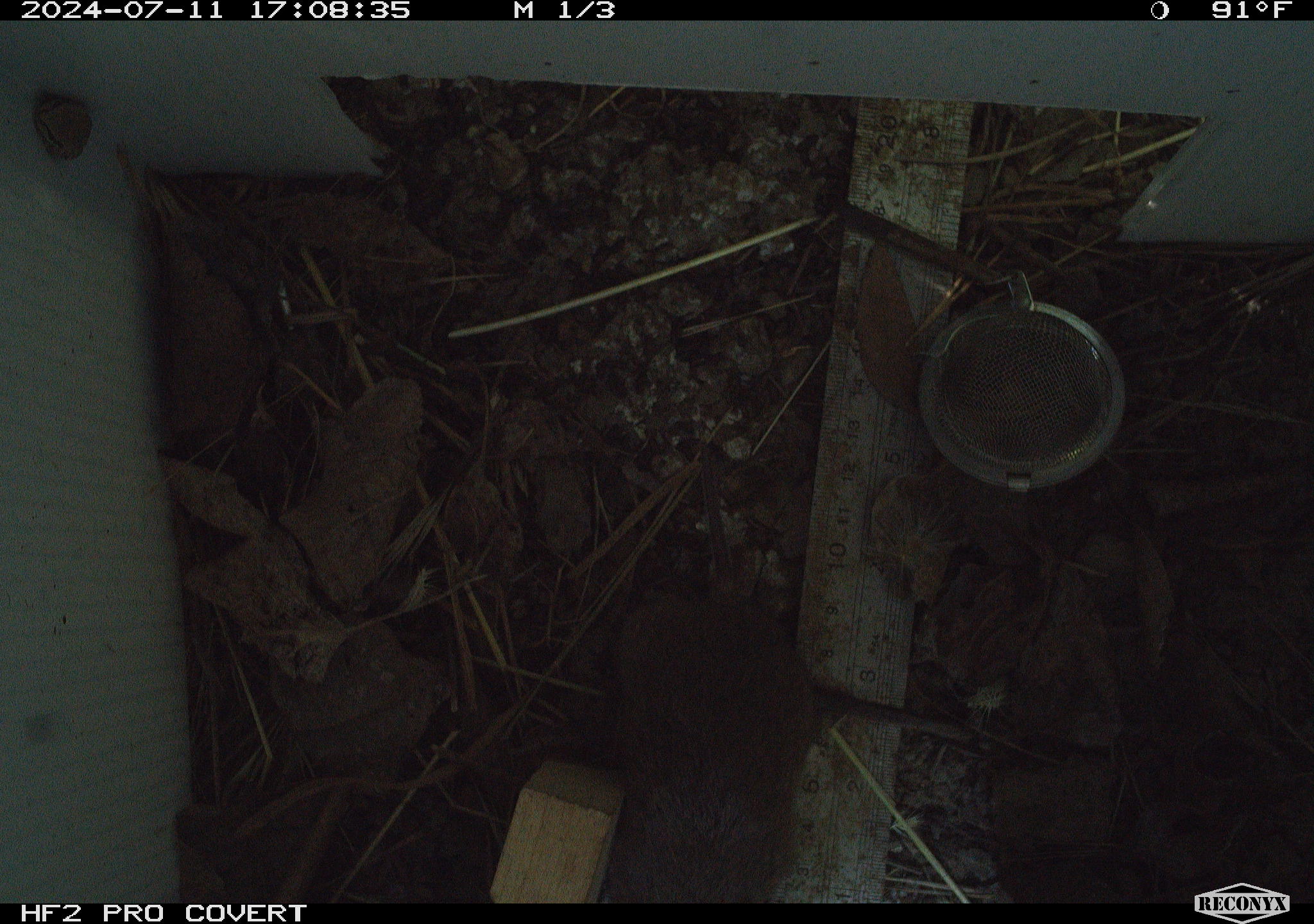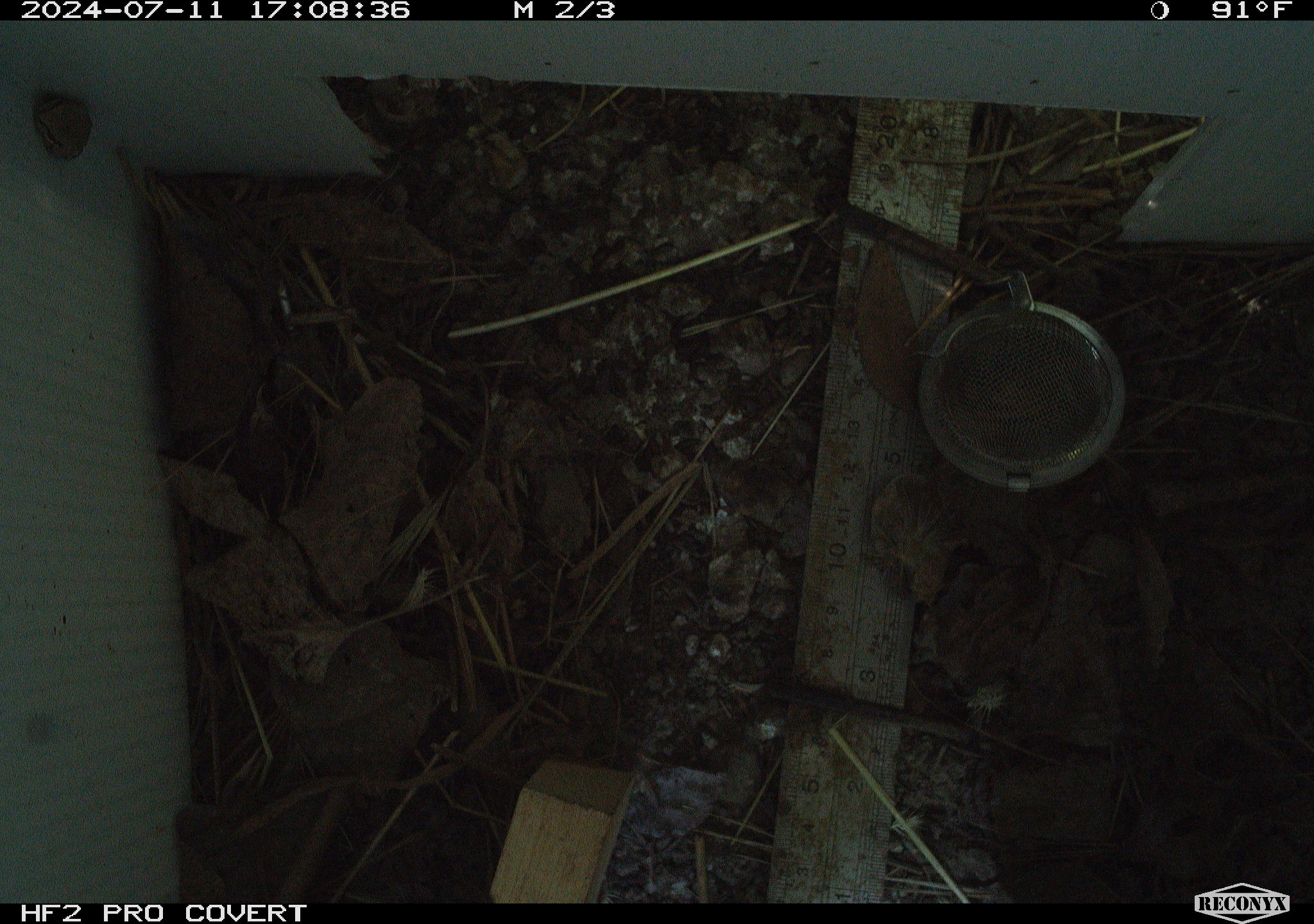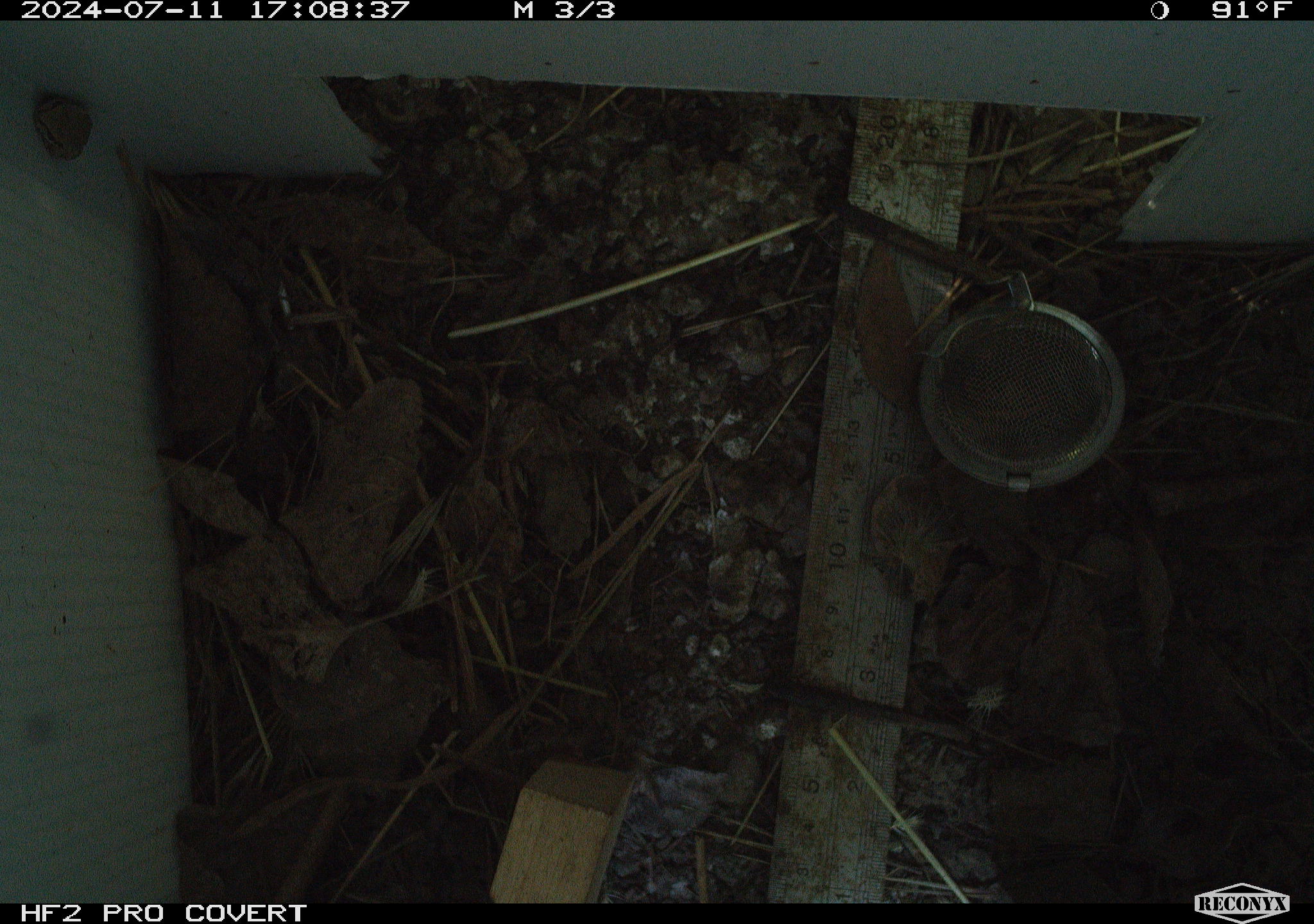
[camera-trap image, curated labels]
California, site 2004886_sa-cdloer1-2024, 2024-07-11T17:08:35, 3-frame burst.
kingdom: Animalia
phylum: Chordata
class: Amphibia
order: Anura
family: Ranidae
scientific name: Ranidae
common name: true frogs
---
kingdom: Animalia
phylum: Chordata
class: Mammalia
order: Rodentia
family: Cricetidae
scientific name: Arvicolinae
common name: voles, lemmings, and muskrats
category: arvicolinae subfamily